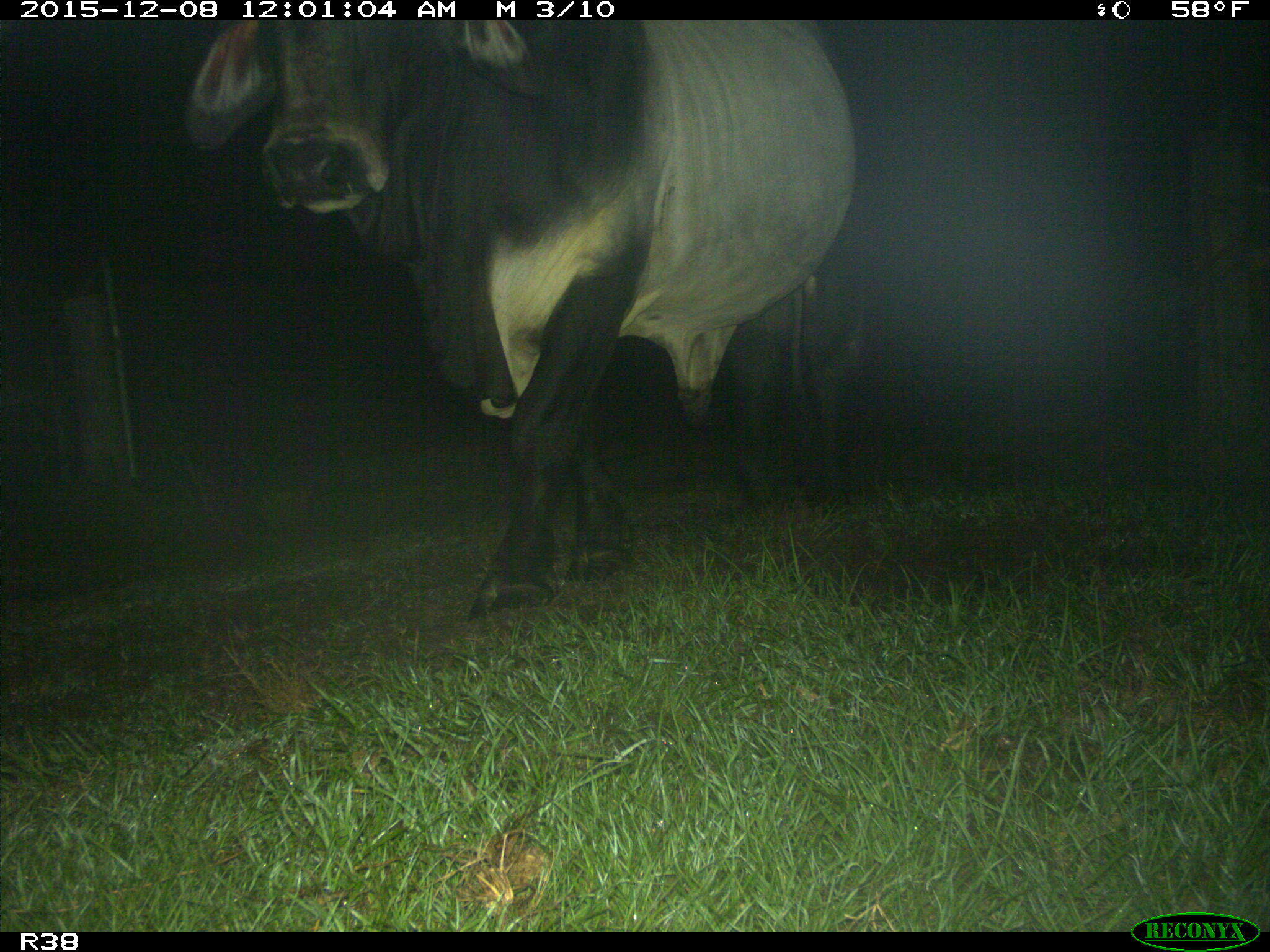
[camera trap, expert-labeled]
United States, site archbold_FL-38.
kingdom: Animalia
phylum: Chordata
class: Mammalia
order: Artiodactyla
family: Bovidae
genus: Bos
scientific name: Bos taurus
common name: domestic cow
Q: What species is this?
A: Bos taurus (domestic cow).